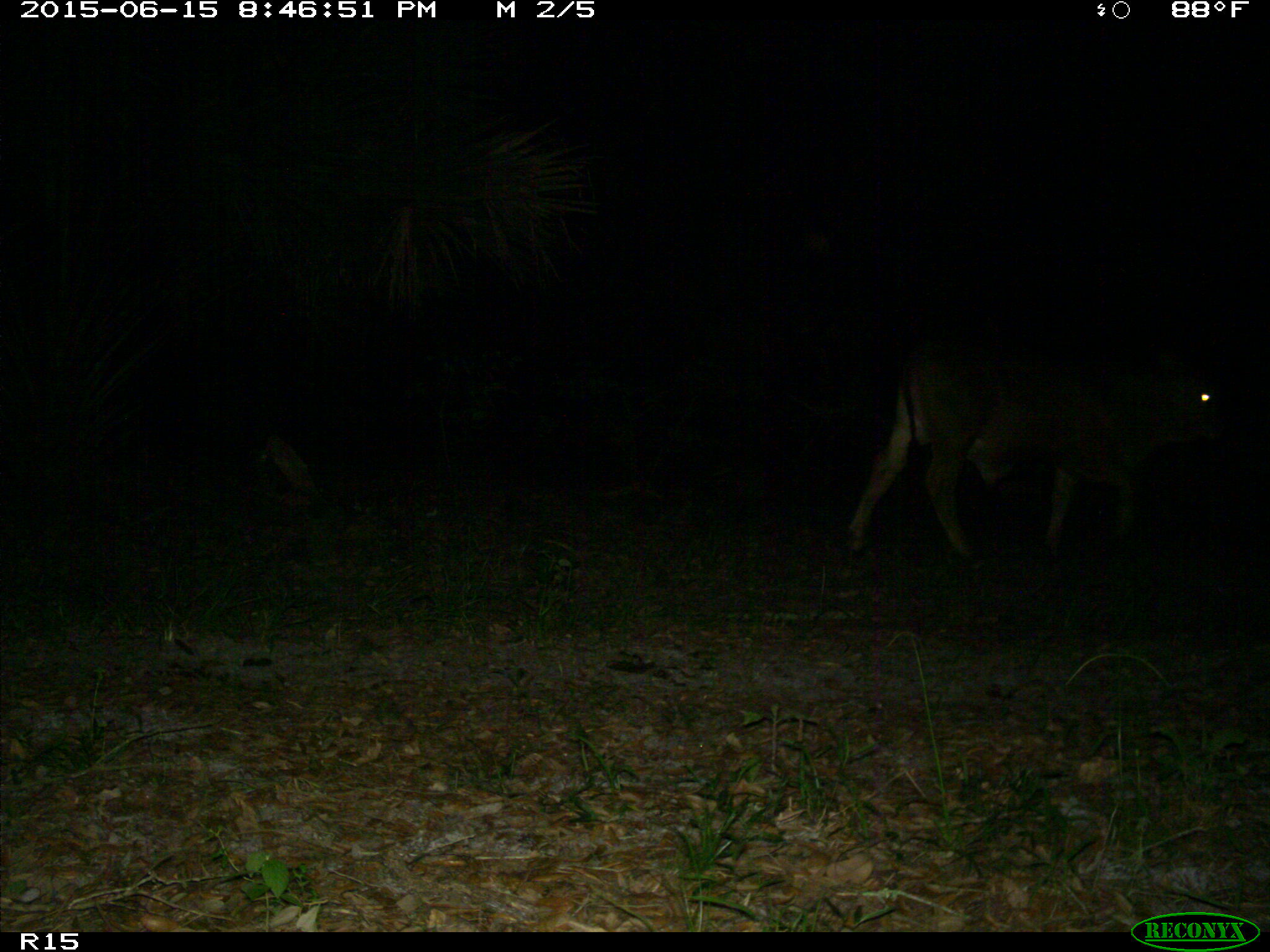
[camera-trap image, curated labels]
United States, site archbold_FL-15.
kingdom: Animalia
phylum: Chordata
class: Mammalia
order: Artiodactyla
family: Bovidae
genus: Bos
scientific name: Bos taurus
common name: domestic cow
Bos taurus (domestic cow).